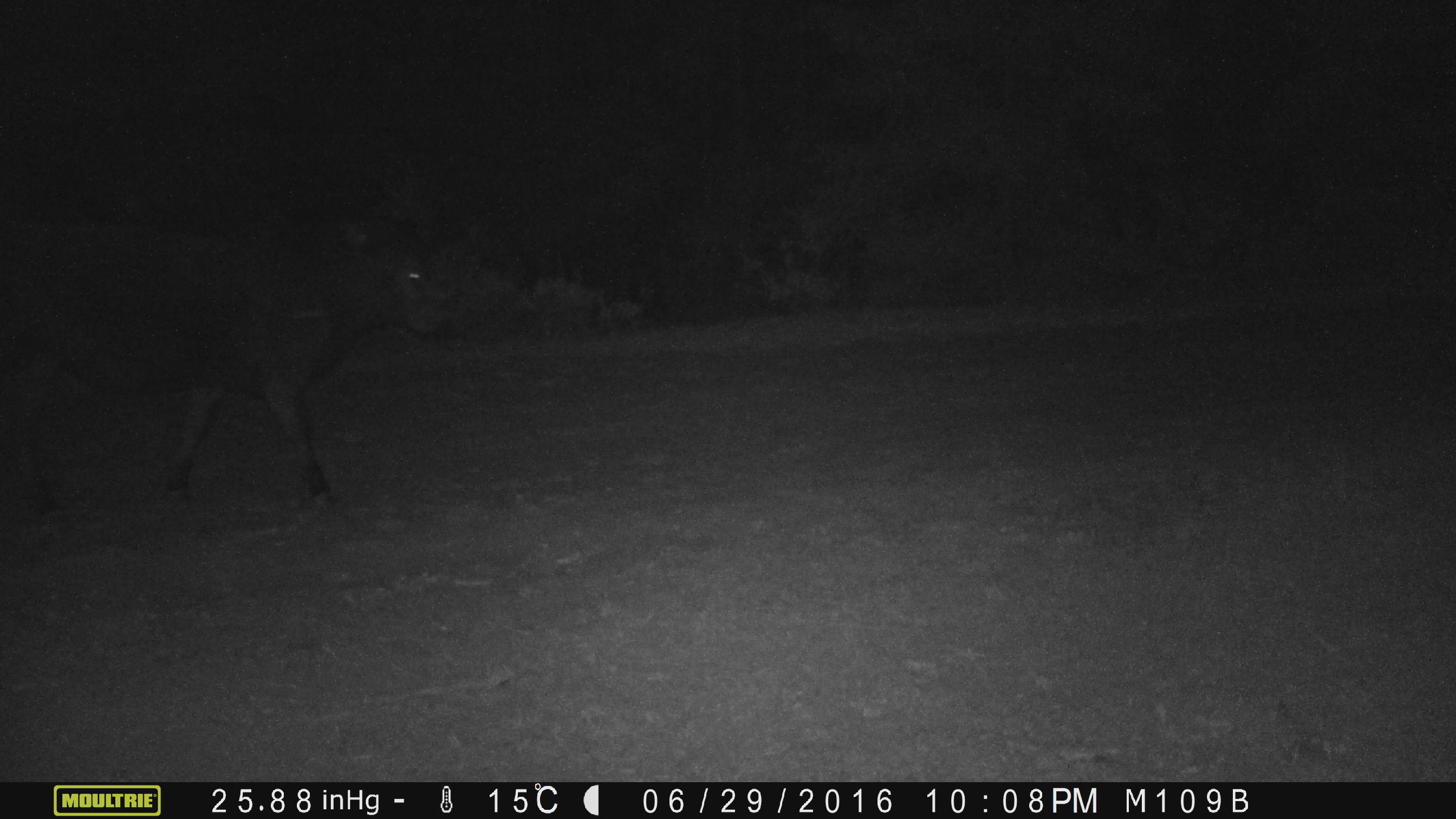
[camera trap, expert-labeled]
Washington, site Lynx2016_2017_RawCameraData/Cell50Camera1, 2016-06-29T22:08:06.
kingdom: Animalia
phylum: Chordata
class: Mammalia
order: Artiodactyla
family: Bovidae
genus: Bos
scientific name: Bos taurus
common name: domestic cattle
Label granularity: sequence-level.